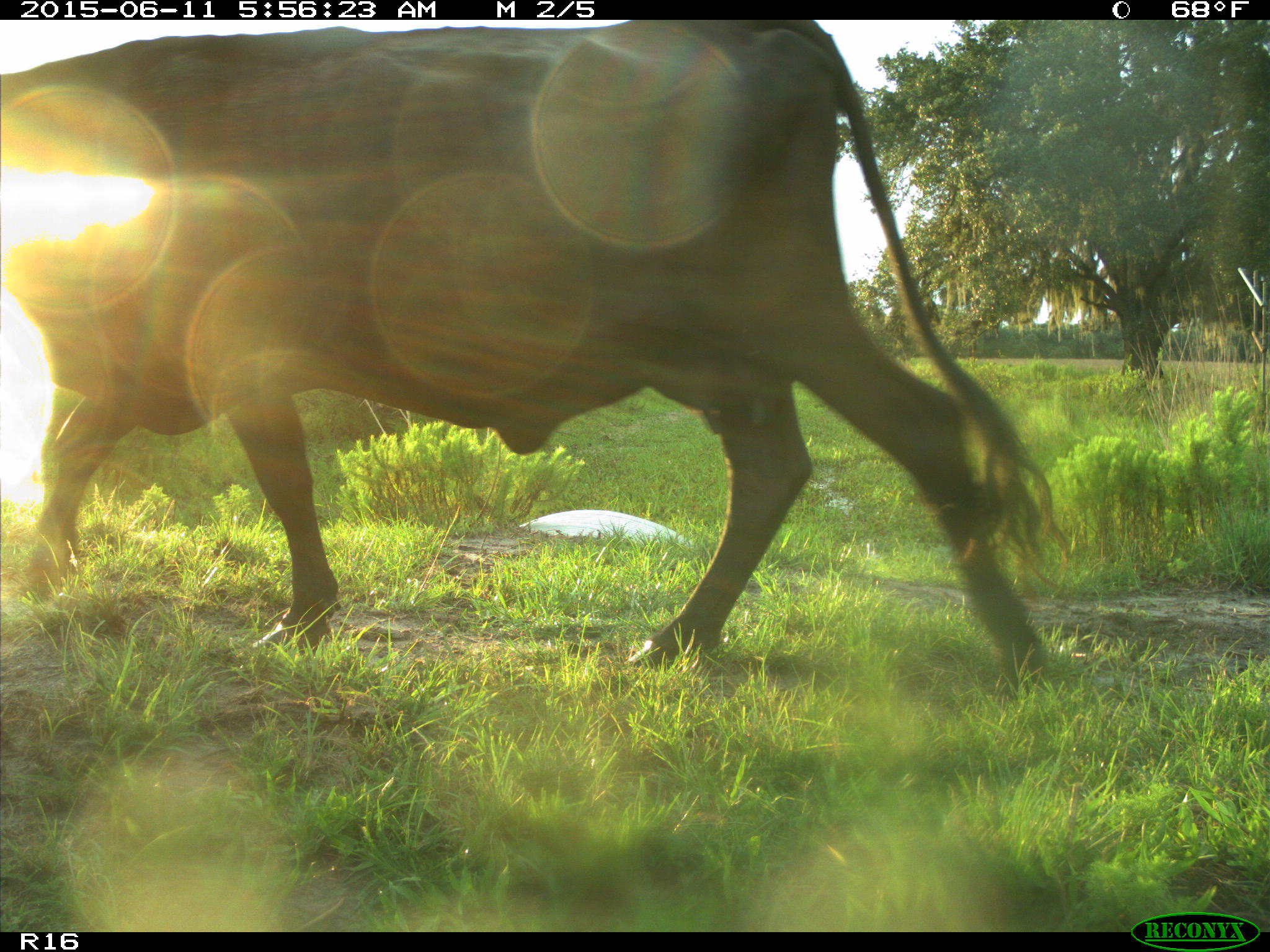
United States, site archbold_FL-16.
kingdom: Animalia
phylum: Chordata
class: Mammalia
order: Artiodactyla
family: Bovidae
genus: Bos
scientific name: Bos taurus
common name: domestic cow